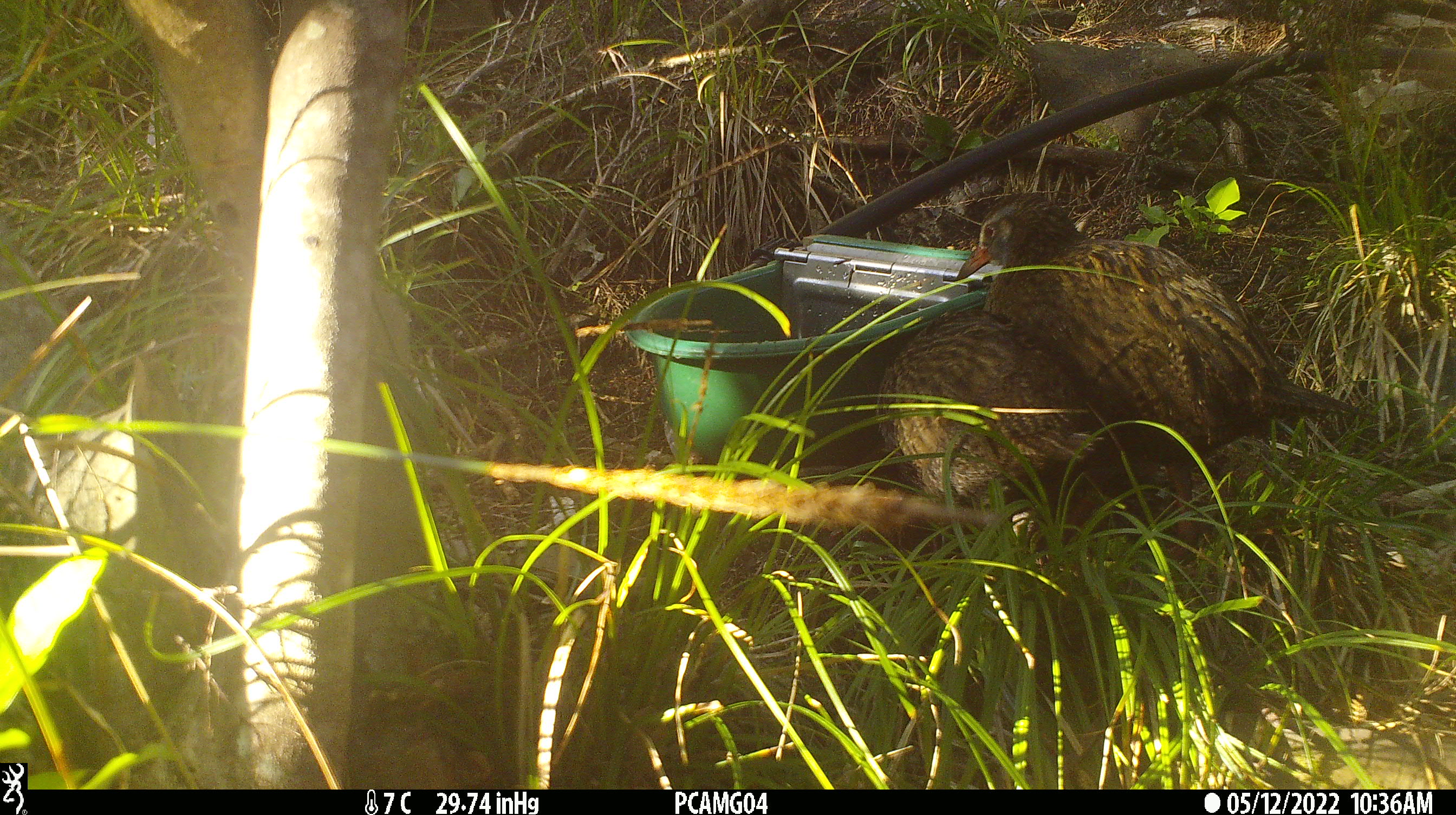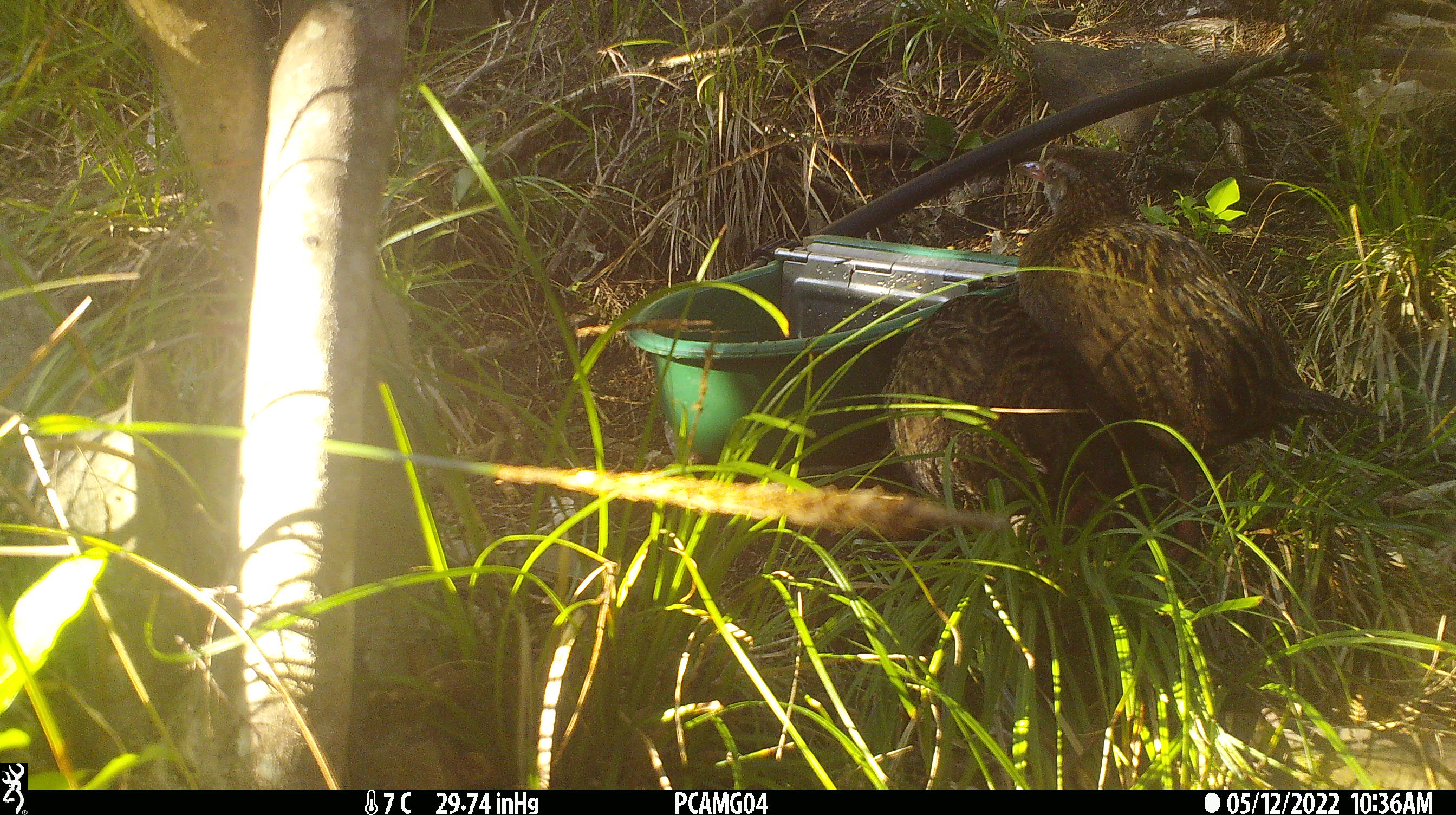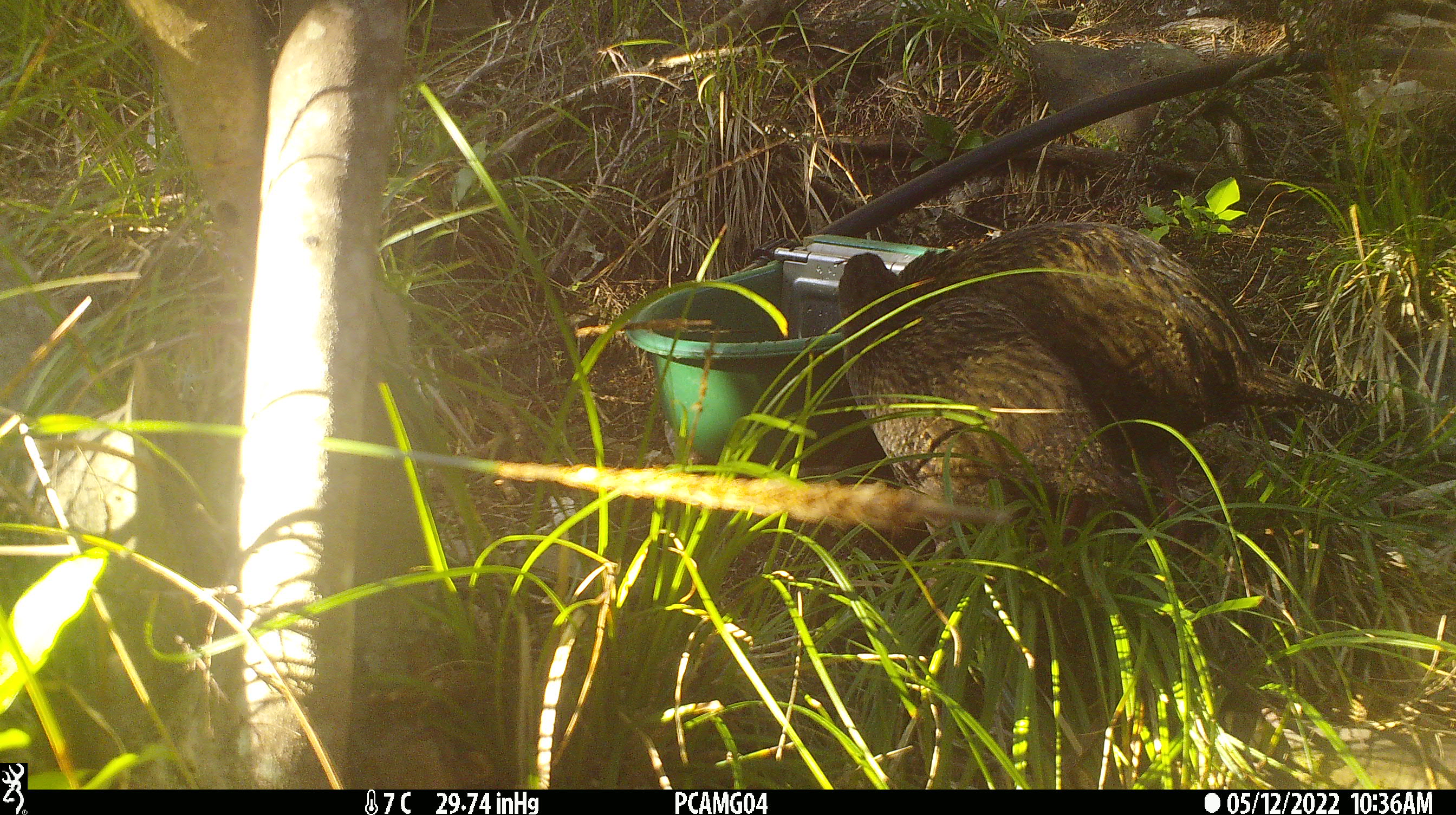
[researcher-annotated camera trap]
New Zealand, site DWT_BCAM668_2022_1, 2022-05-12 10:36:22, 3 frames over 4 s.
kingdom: Animalia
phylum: Chordata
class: Aves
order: Gruiformes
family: Rallidae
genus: Gallirallus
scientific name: Gallirallus australis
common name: weka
Weka (Gallirallus australis).